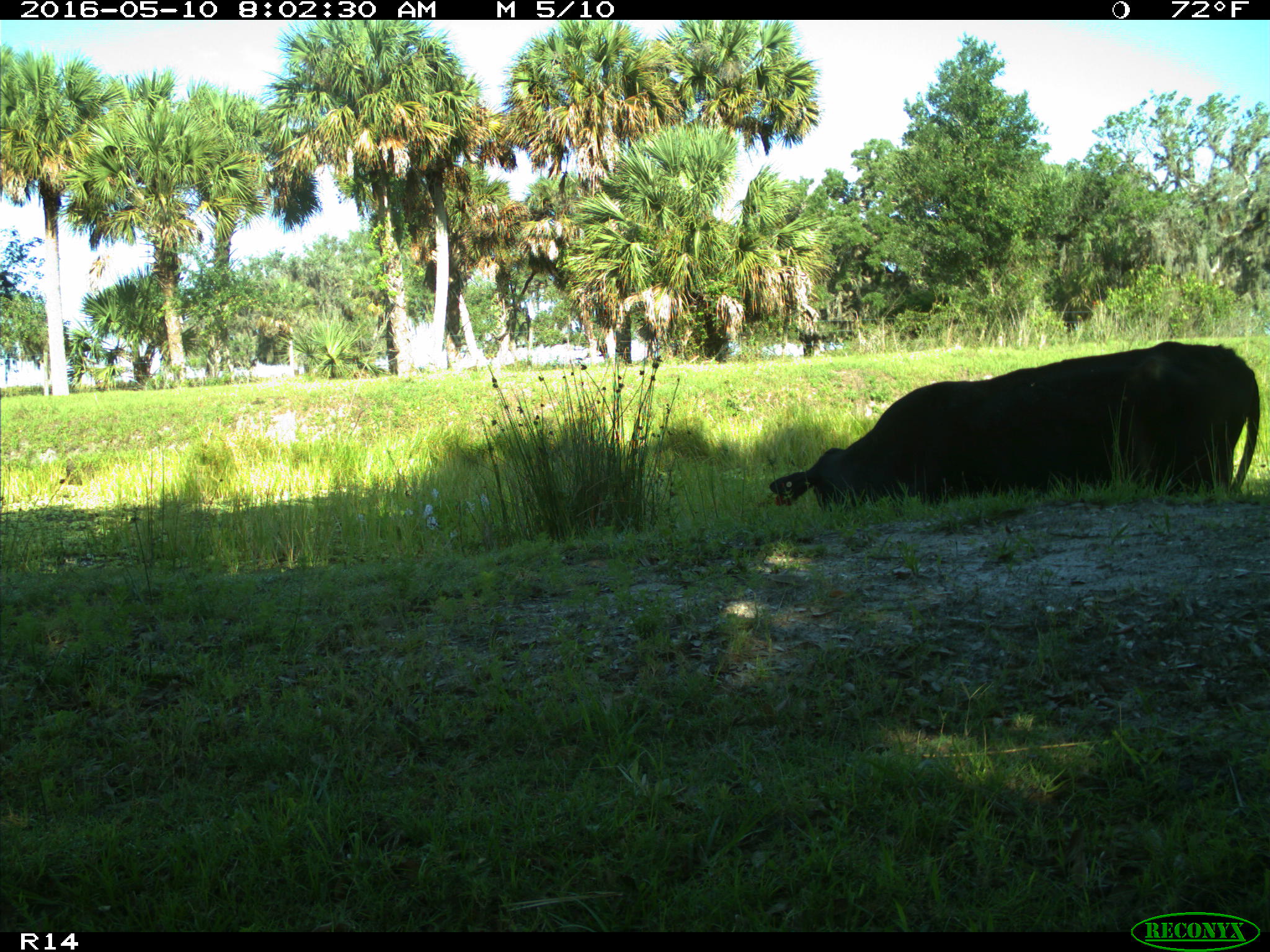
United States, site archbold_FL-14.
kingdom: Animalia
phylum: Chordata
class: Mammalia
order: Artiodactyla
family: Bovidae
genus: Bos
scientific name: Bos taurus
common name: domestic cow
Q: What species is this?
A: Bos taurus (domestic cow).